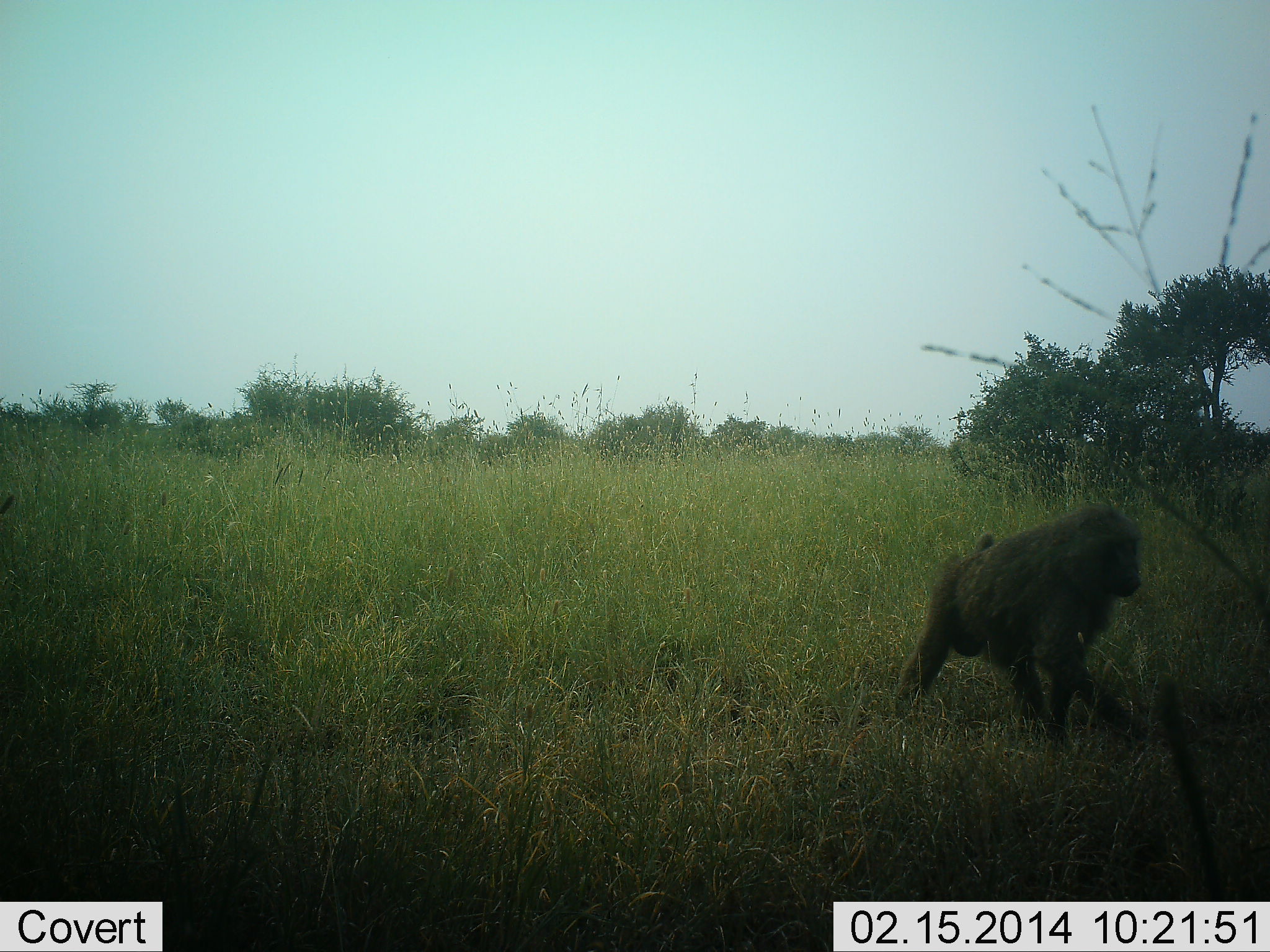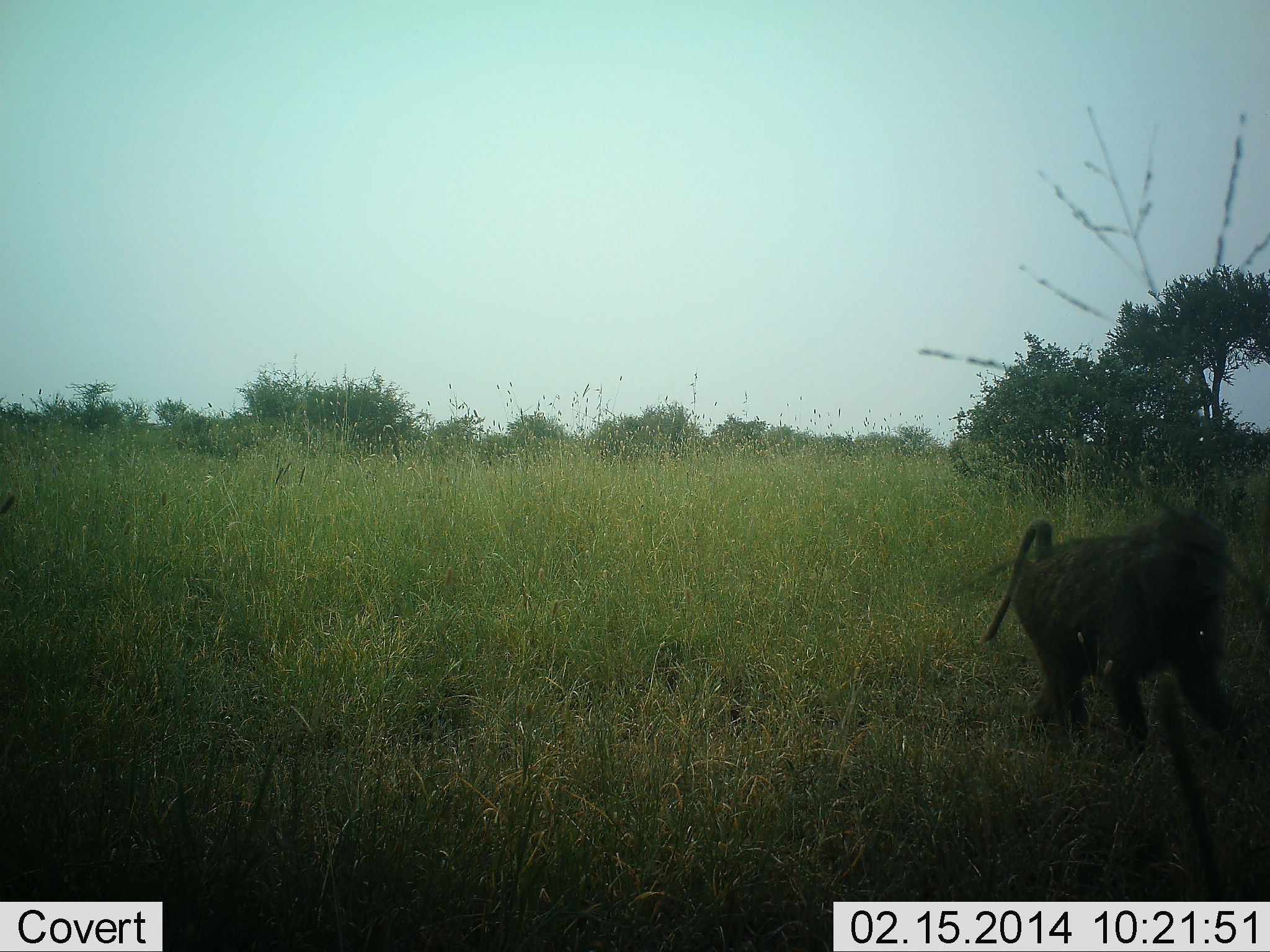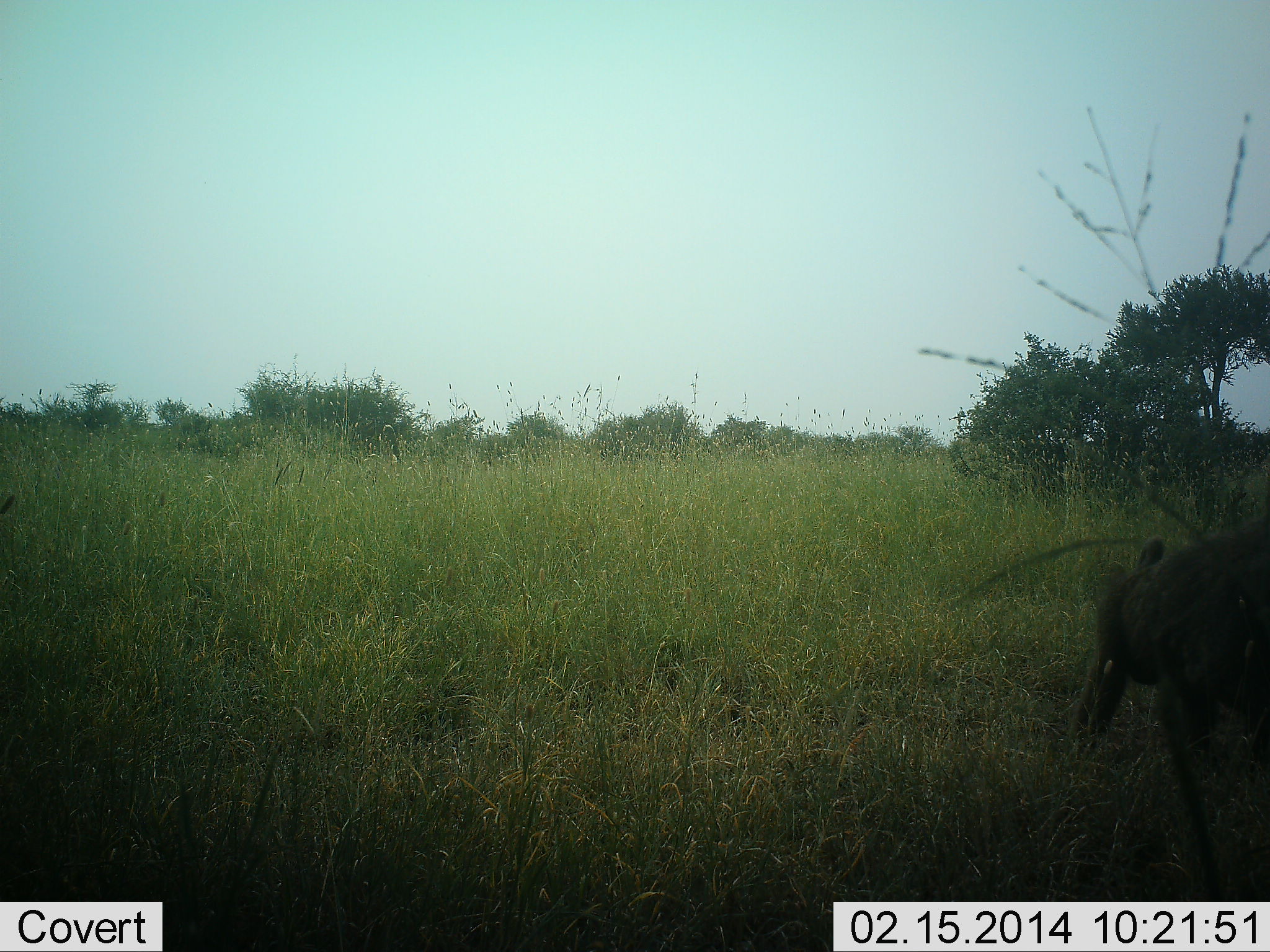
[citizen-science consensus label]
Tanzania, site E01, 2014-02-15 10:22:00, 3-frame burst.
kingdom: Animalia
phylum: Chordata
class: Mammalia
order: Primates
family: Cercopithecidae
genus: Papio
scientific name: Papio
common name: baboon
Baboon (Papio), count 1. Behavior (volunteer vote fractions): standing 4%, resting 0%, moving 96%, interacting 0%. Young present (vote fraction): 0%. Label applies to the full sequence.